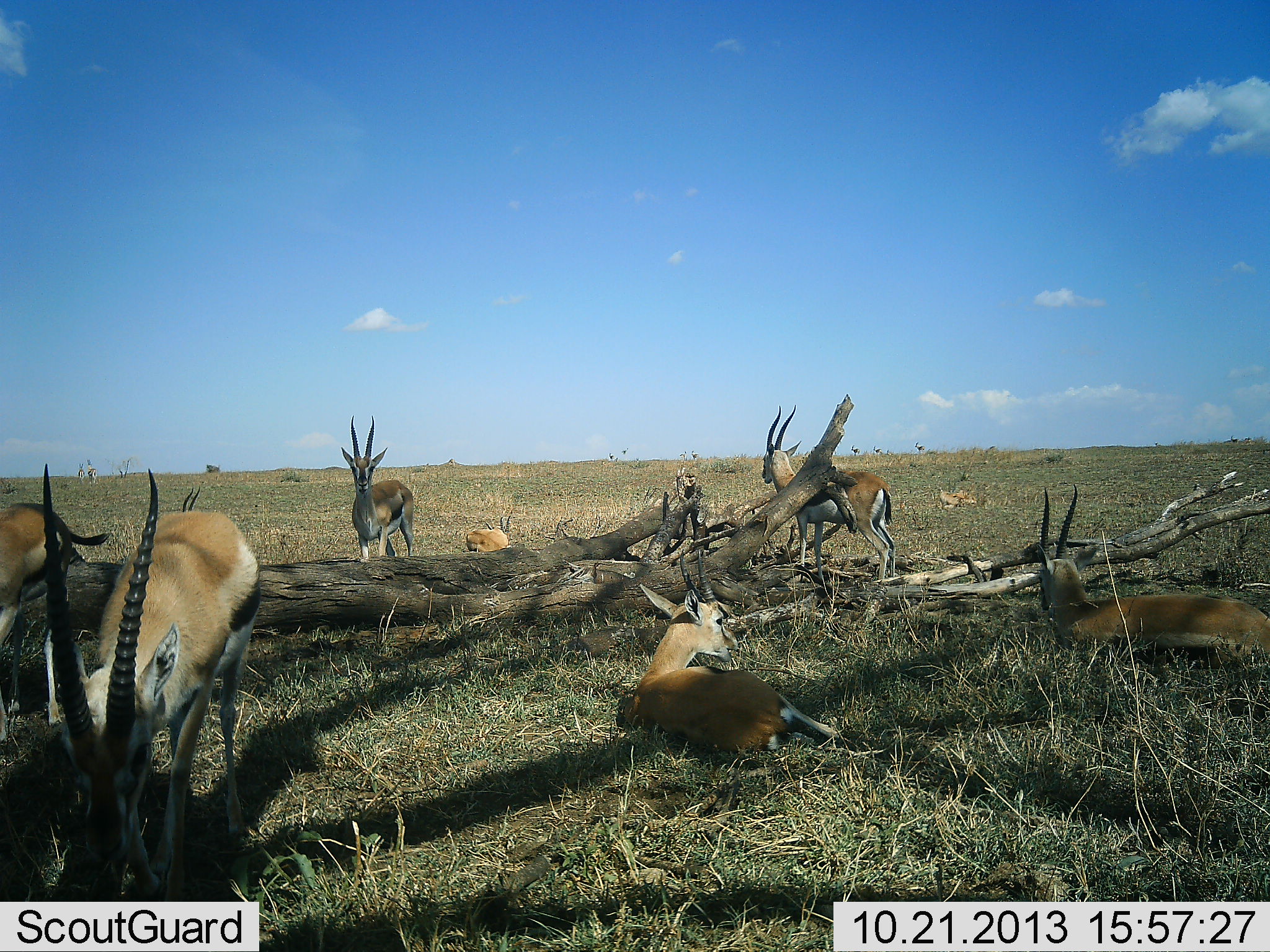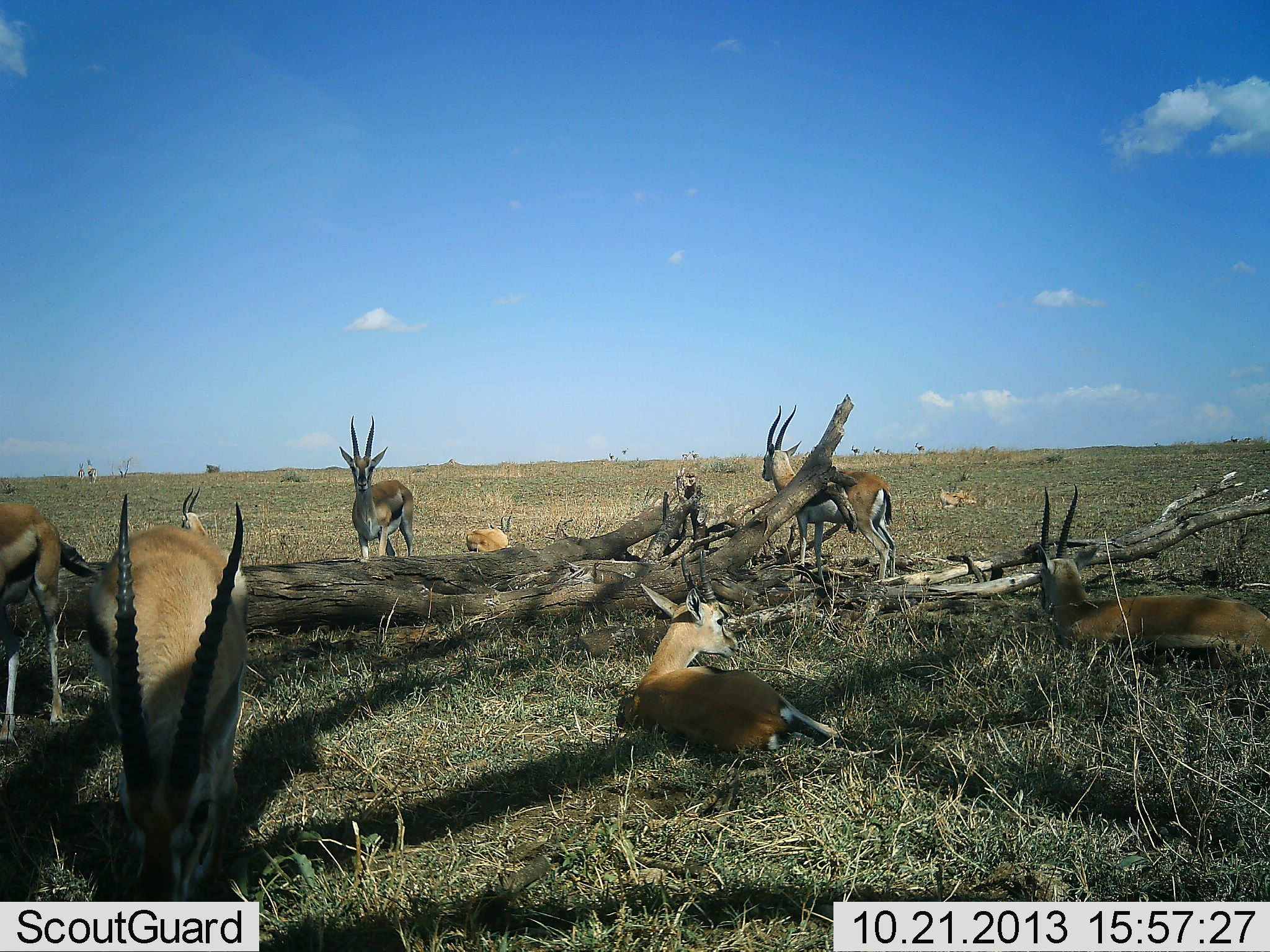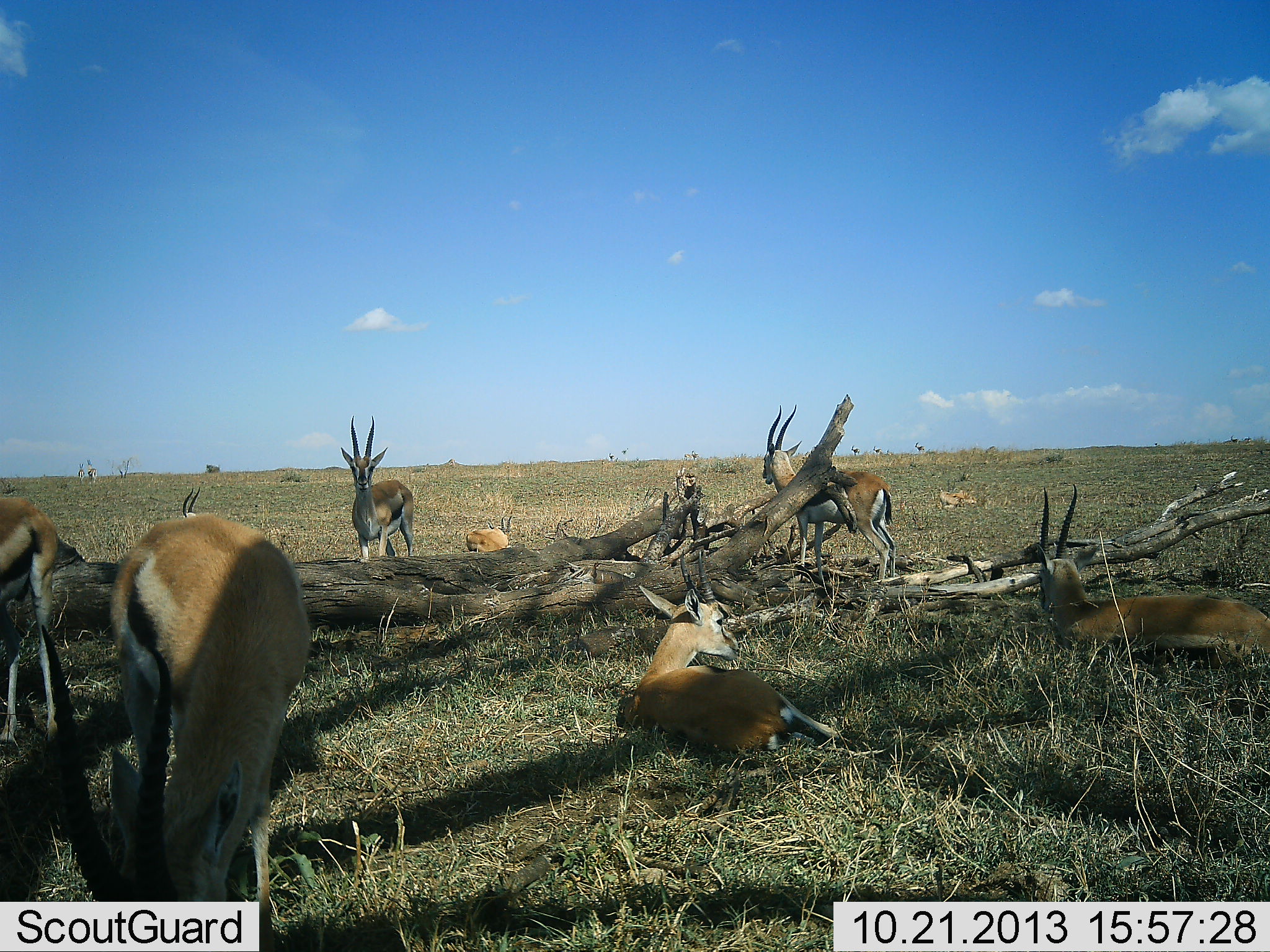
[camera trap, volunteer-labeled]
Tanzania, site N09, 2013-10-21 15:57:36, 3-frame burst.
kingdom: Animalia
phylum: Chordata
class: Mammalia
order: Artiodactyla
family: Bovidae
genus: Eudorcas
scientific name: Eudorcas thomsonii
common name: thomson's gazelle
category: gazellethomsons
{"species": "gazellethomsons (thomson's gazelle) (Eudorcas thomsonii)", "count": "9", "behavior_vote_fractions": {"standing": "78%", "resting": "100%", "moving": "4%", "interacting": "0%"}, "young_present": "4%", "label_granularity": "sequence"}